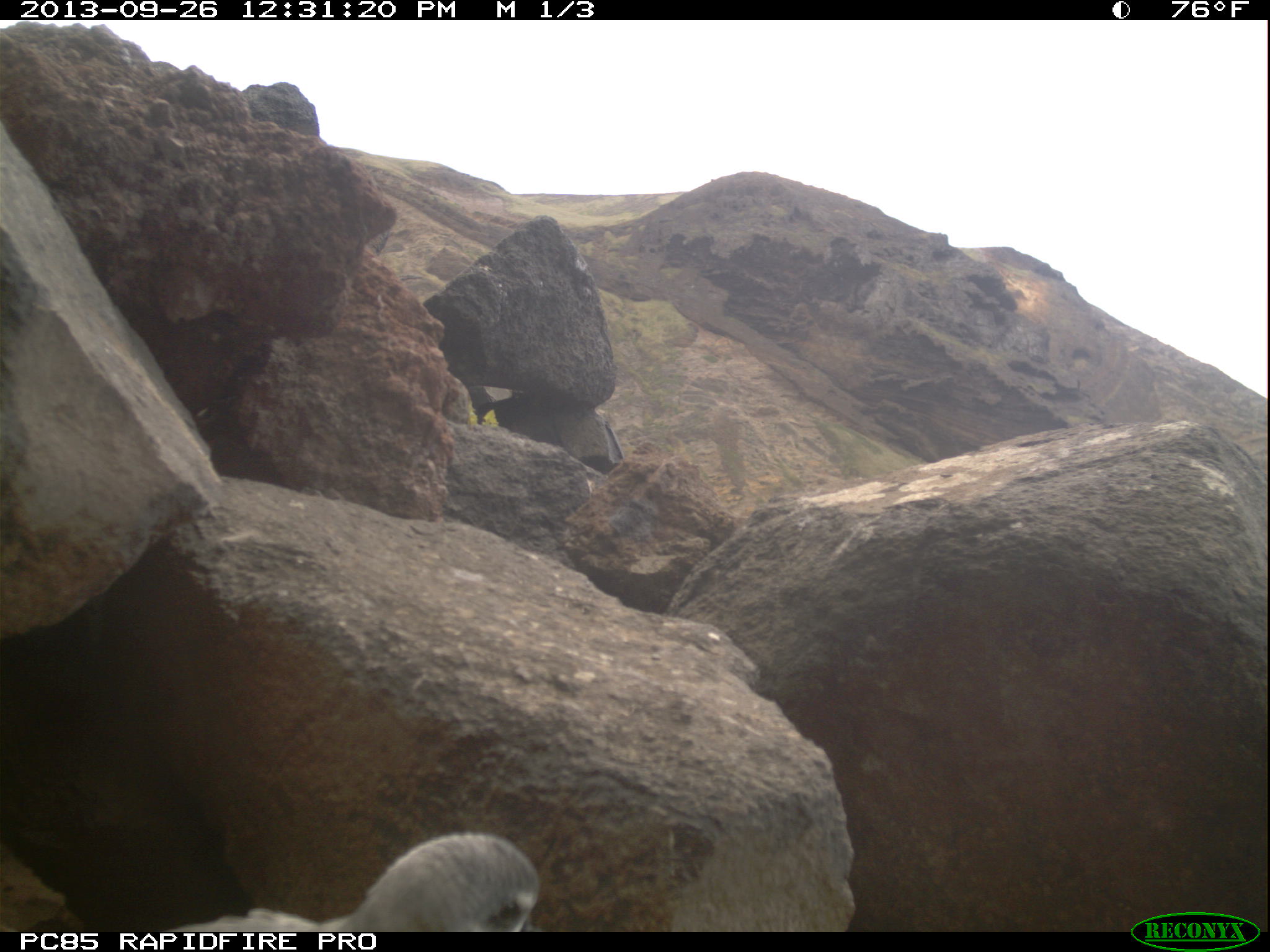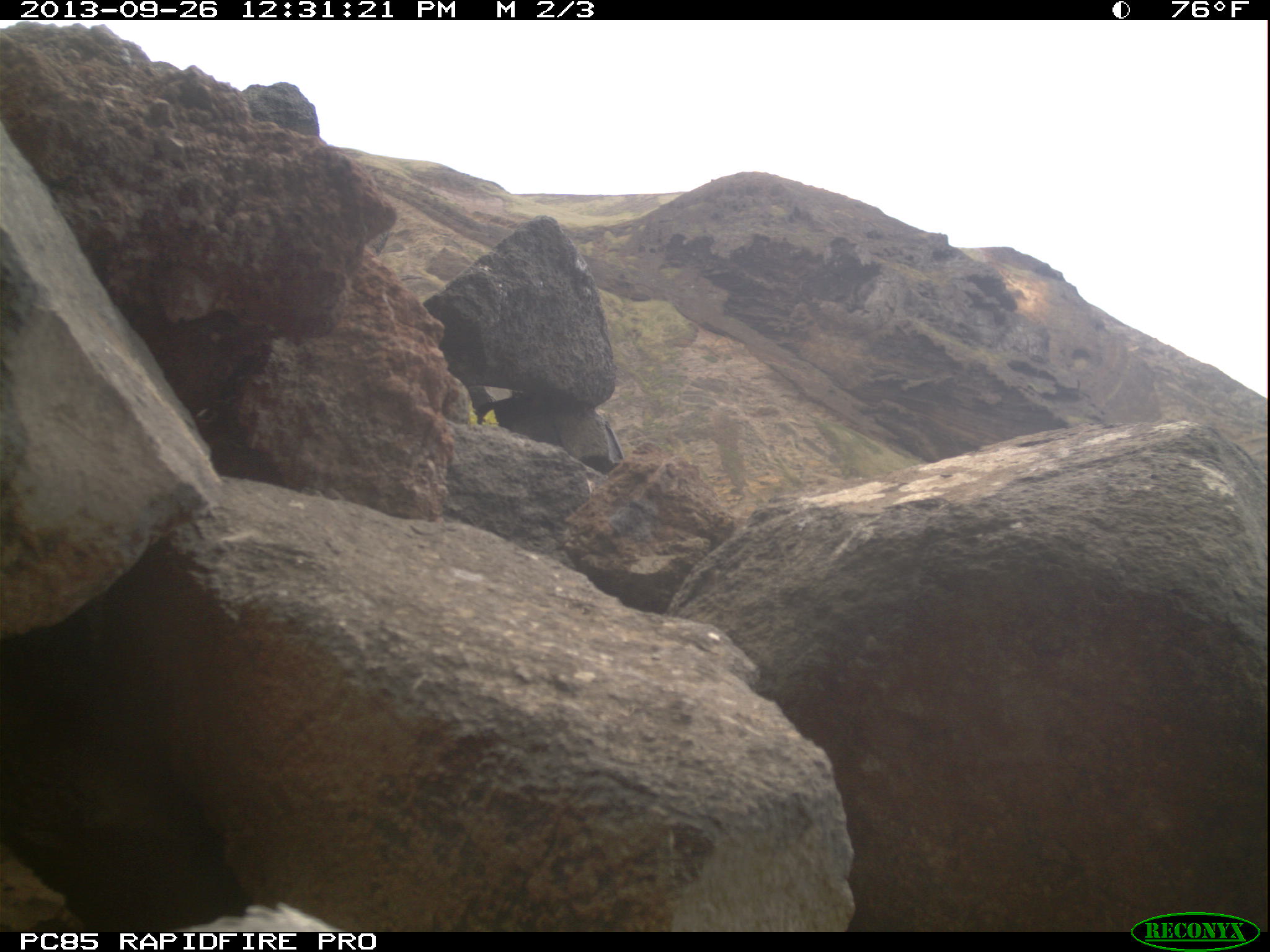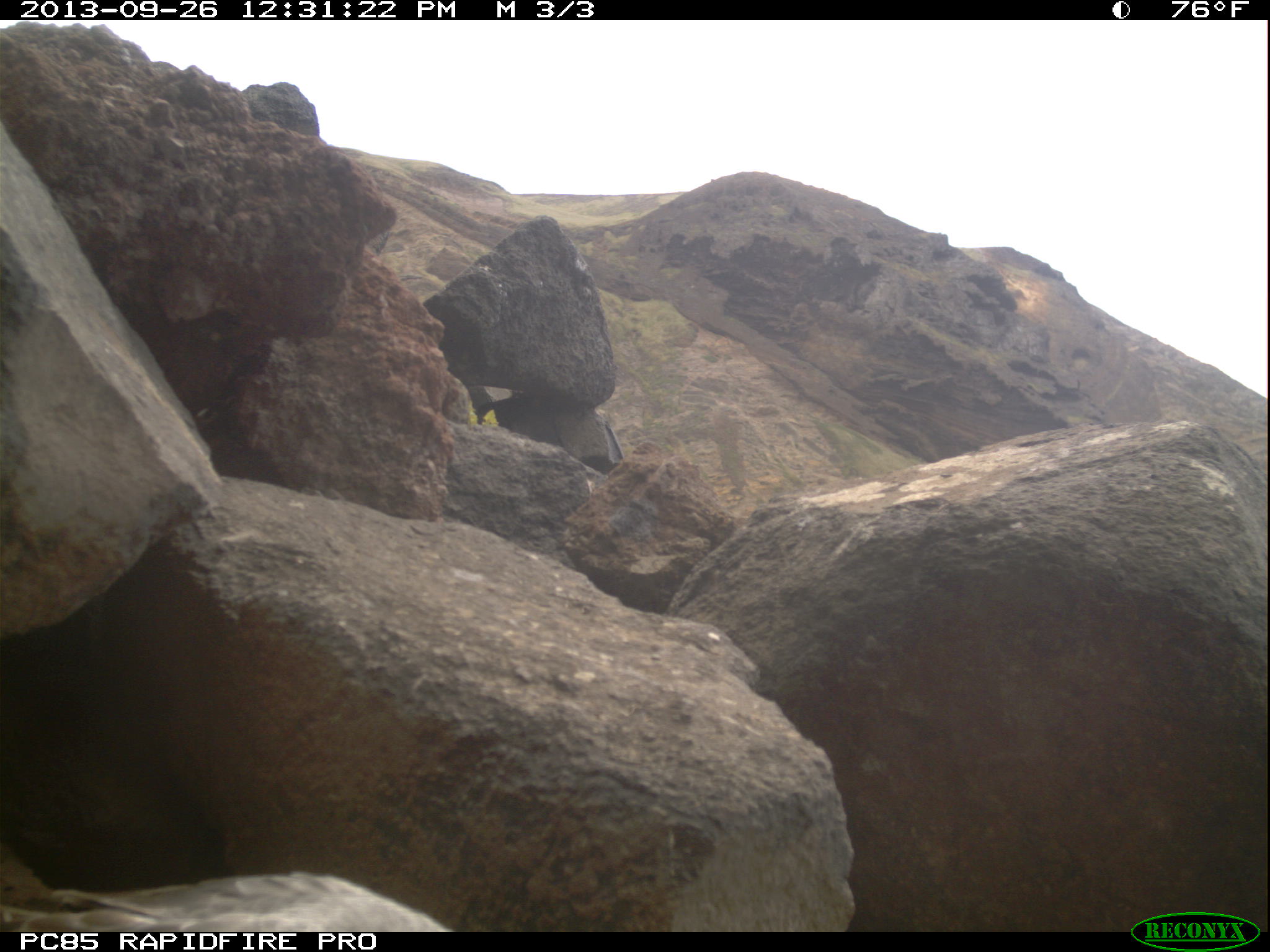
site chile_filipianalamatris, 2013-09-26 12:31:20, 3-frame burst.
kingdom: Animalia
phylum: Chordata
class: Aves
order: Procellariiformes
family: Procellariidae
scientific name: Procellariidae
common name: petrel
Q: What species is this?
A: Petrel (Procellariidae).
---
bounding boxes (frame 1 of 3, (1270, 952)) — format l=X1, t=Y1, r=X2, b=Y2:
petrel: l=19, t=827, r=535, b=934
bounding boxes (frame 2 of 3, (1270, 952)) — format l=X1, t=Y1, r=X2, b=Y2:
petrel: l=180, t=905, r=347, b=933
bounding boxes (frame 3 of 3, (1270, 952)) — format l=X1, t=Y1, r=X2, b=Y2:
petrel: l=12, t=873, r=474, b=928